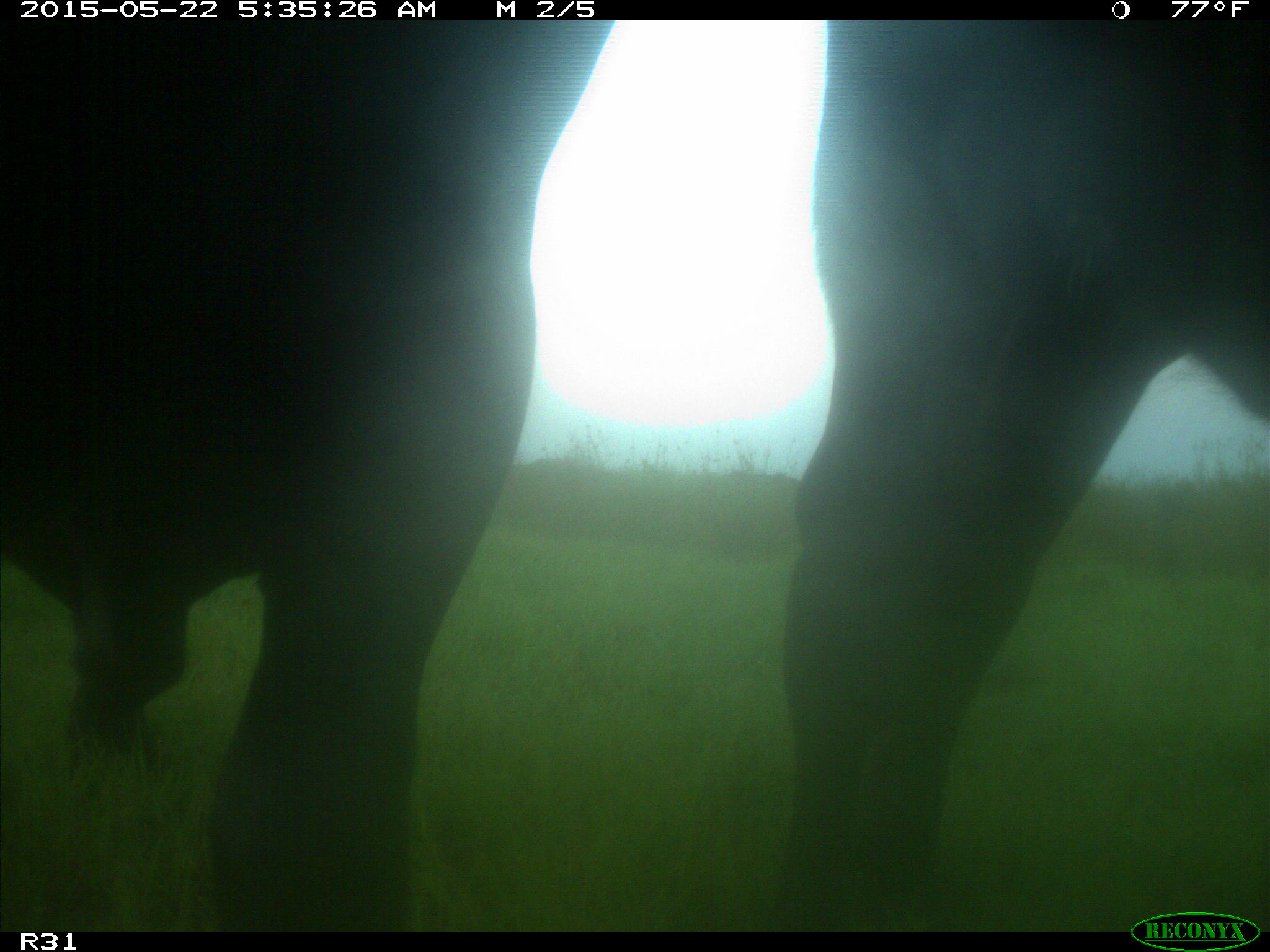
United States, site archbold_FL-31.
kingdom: Animalia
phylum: Chordata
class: Mammalia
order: Artiodactyla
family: Bovidae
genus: Bos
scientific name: Bos taurus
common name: domestic cow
Bos taurus (domestic cow).